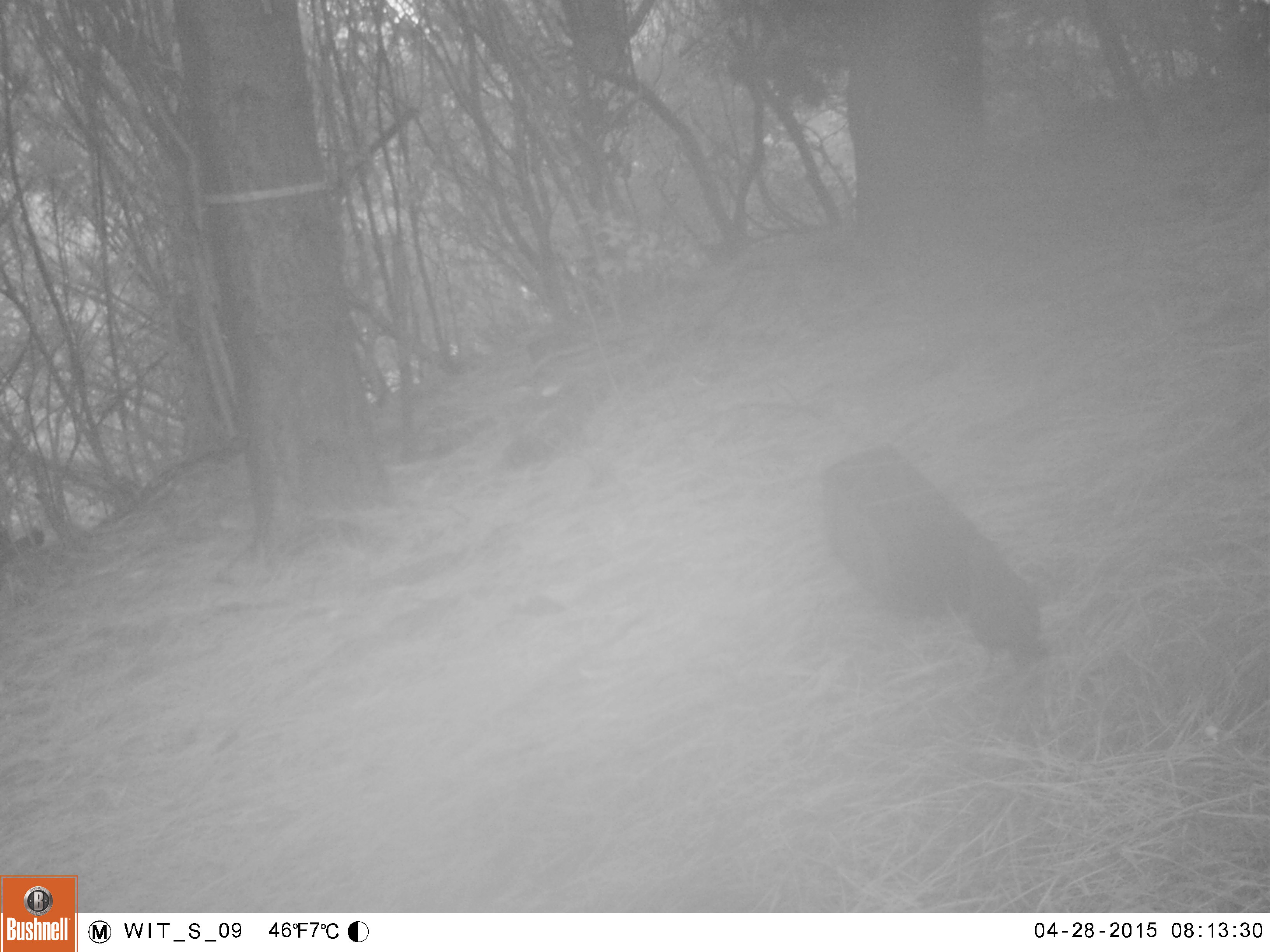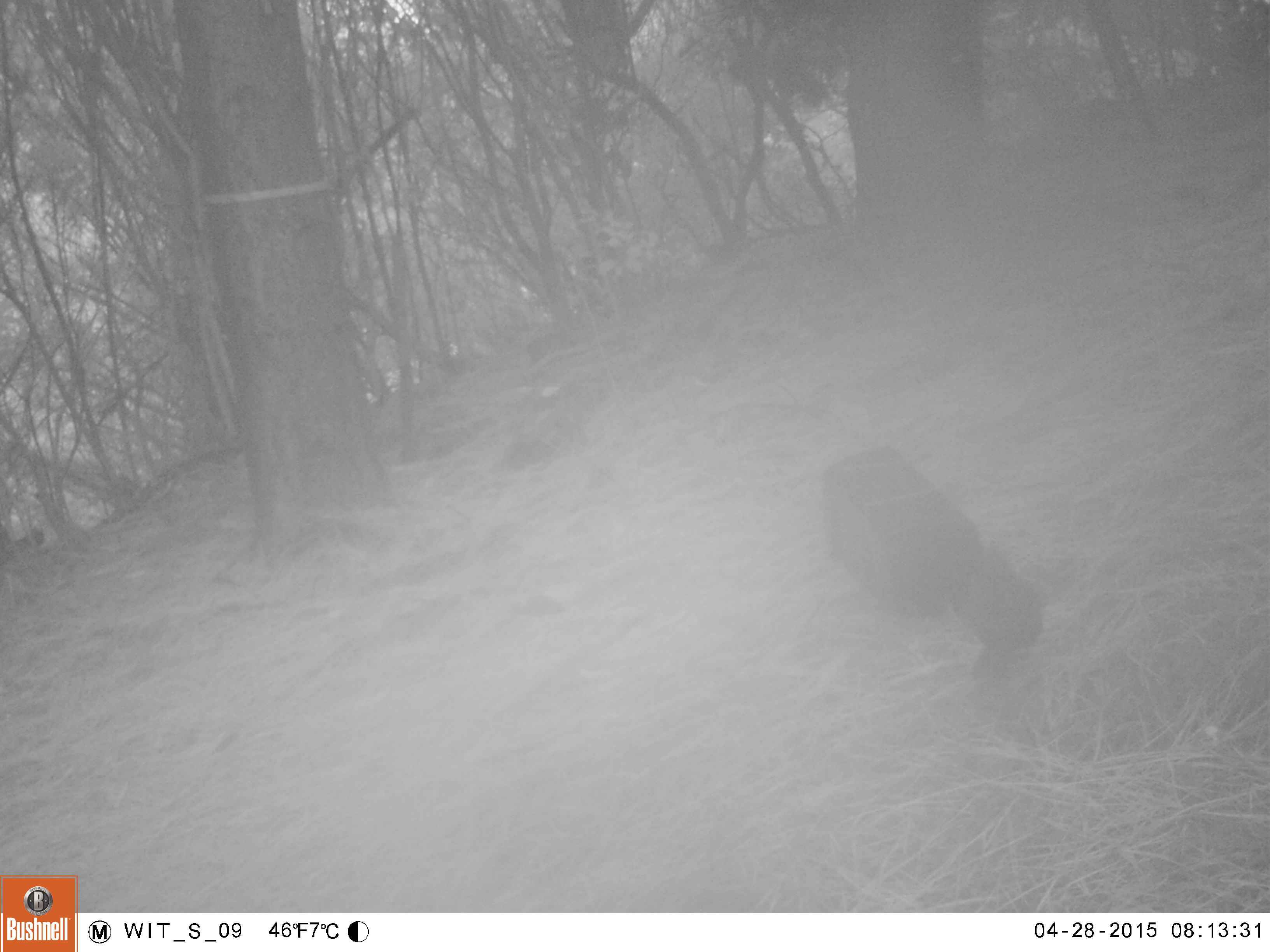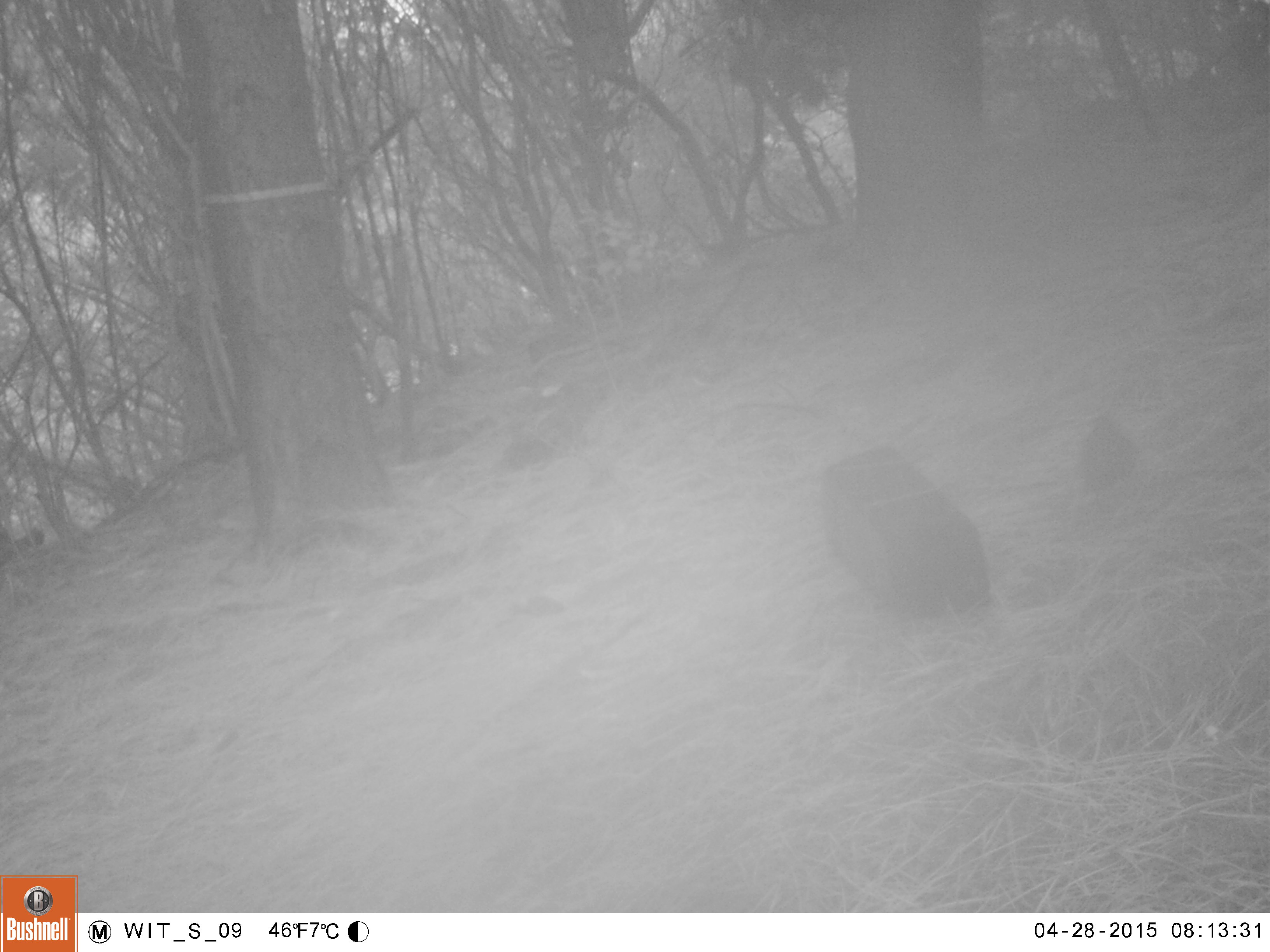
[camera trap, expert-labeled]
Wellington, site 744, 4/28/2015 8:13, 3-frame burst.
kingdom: Animalia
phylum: Chordata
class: Aves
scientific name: Aves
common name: bird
Bird (Aves).